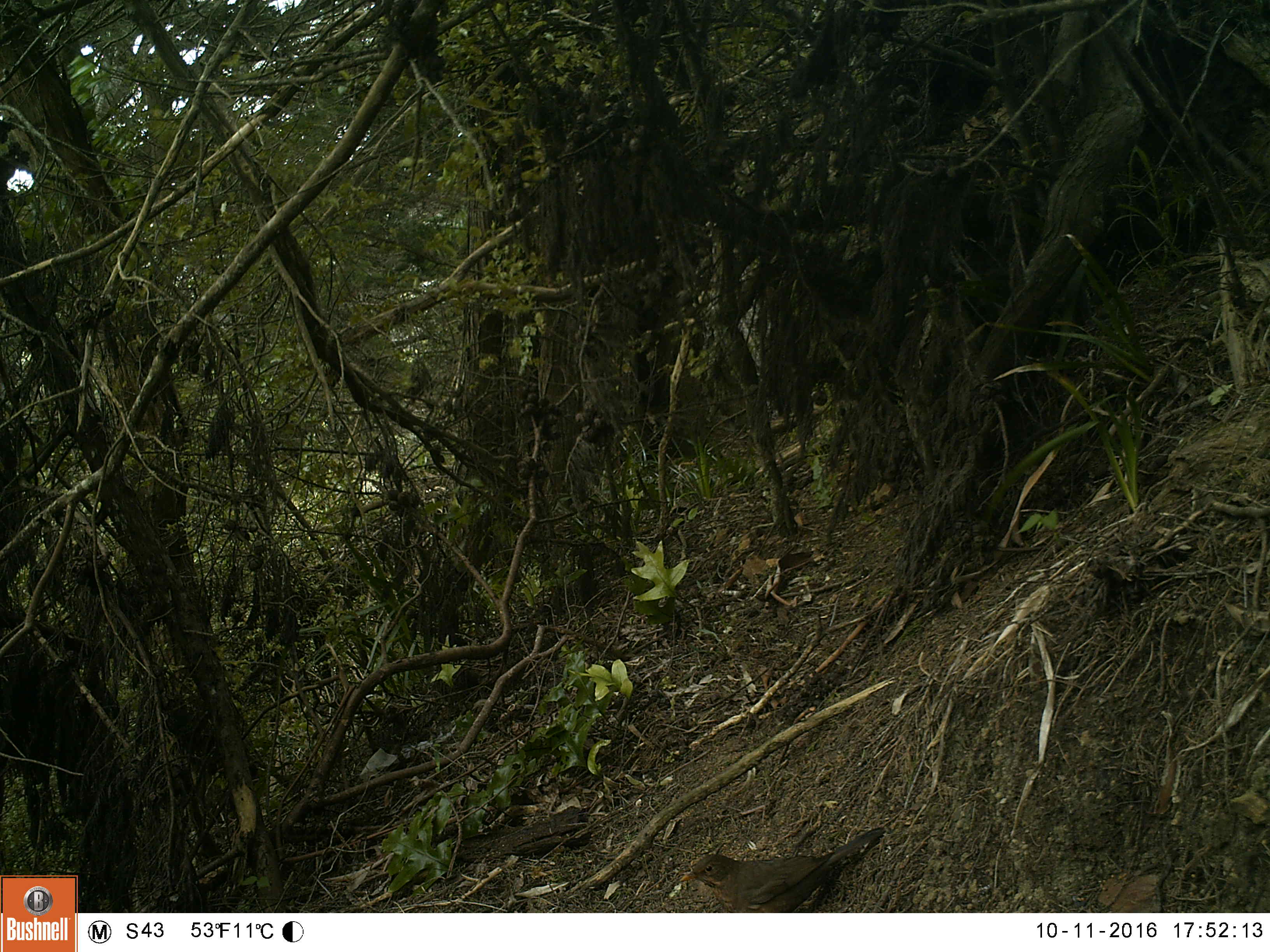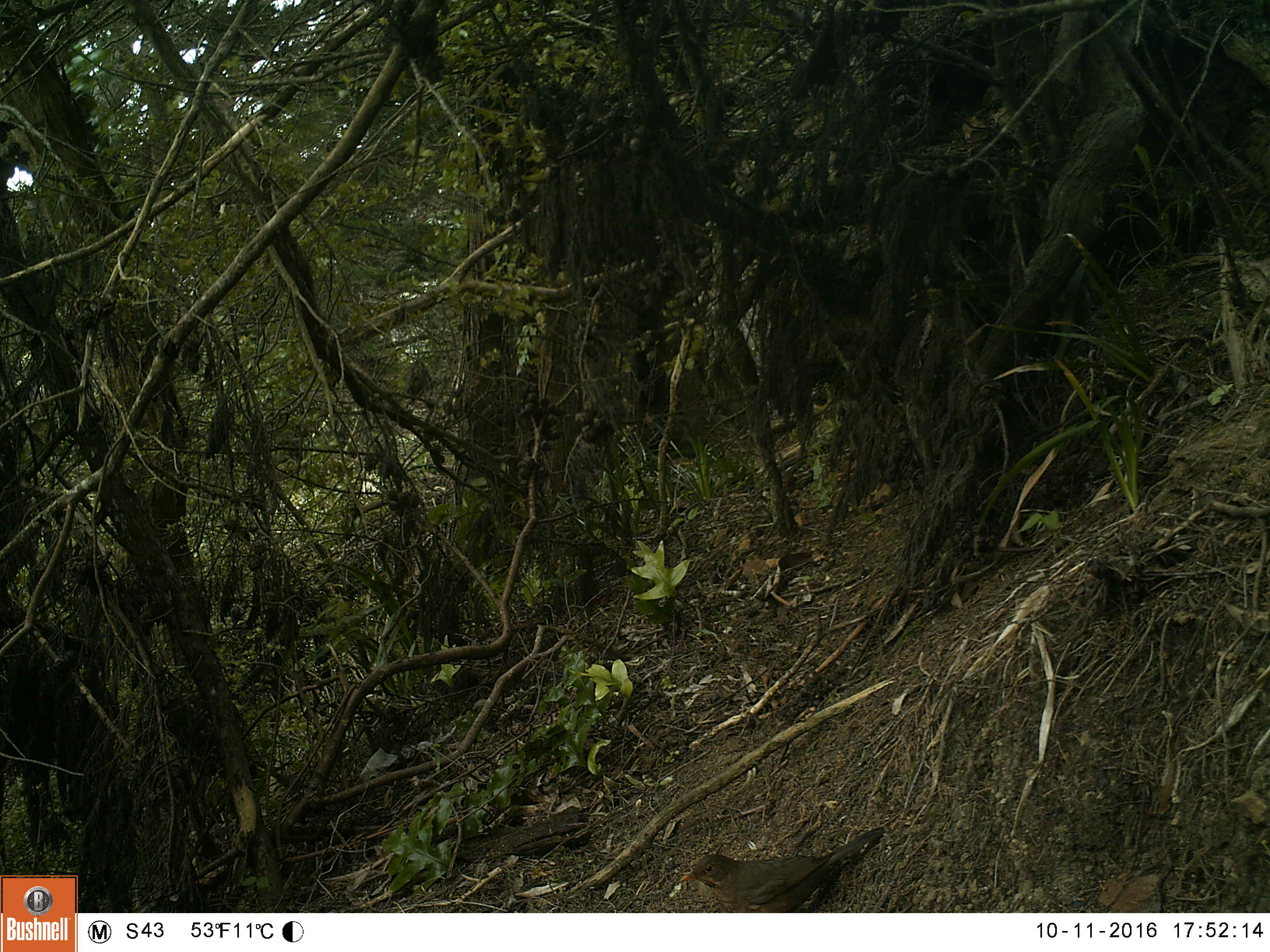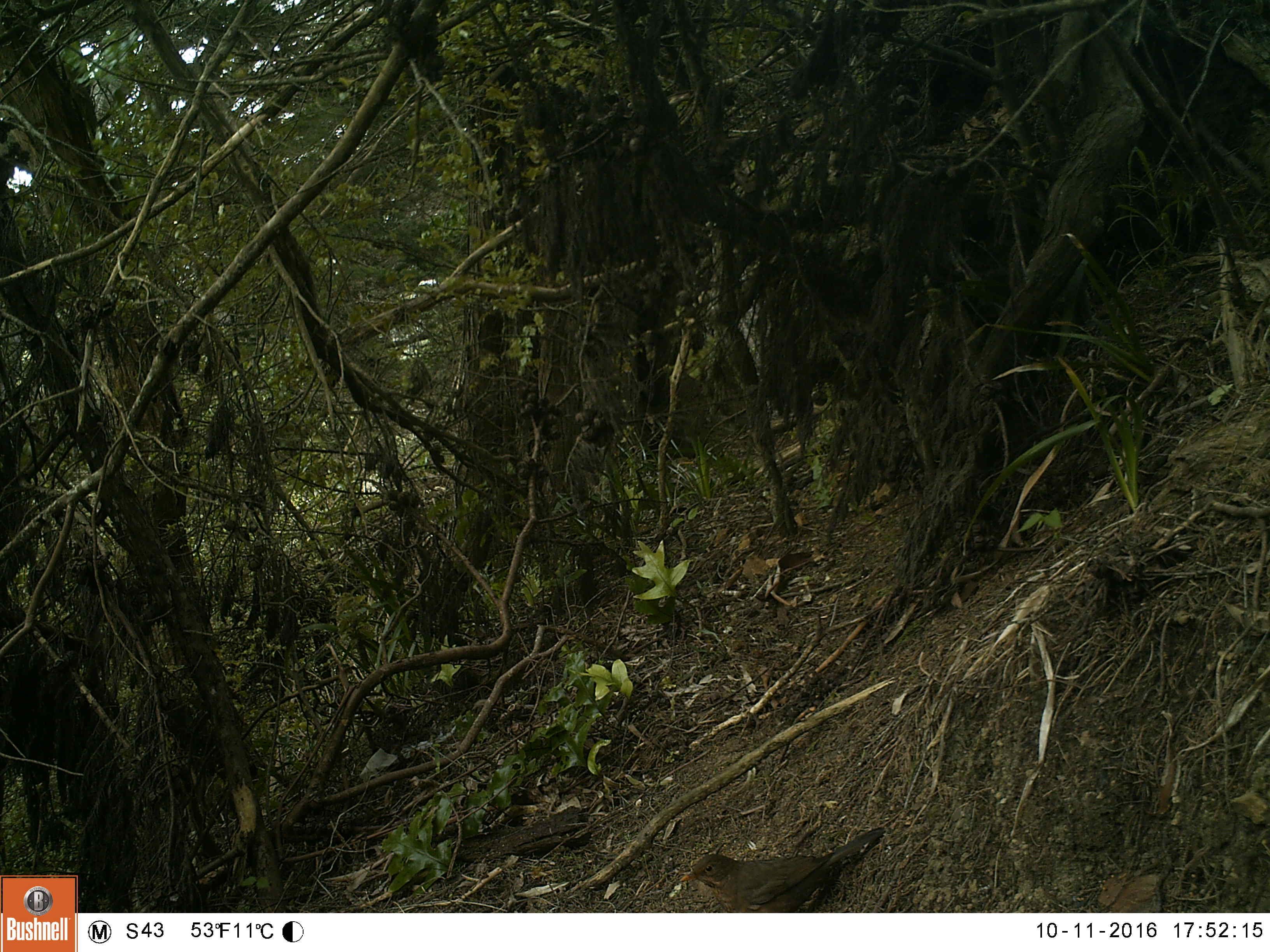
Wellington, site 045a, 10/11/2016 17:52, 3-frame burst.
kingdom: Animalia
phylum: Chordata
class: Aves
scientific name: Aves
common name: bird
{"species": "bird (Aves)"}